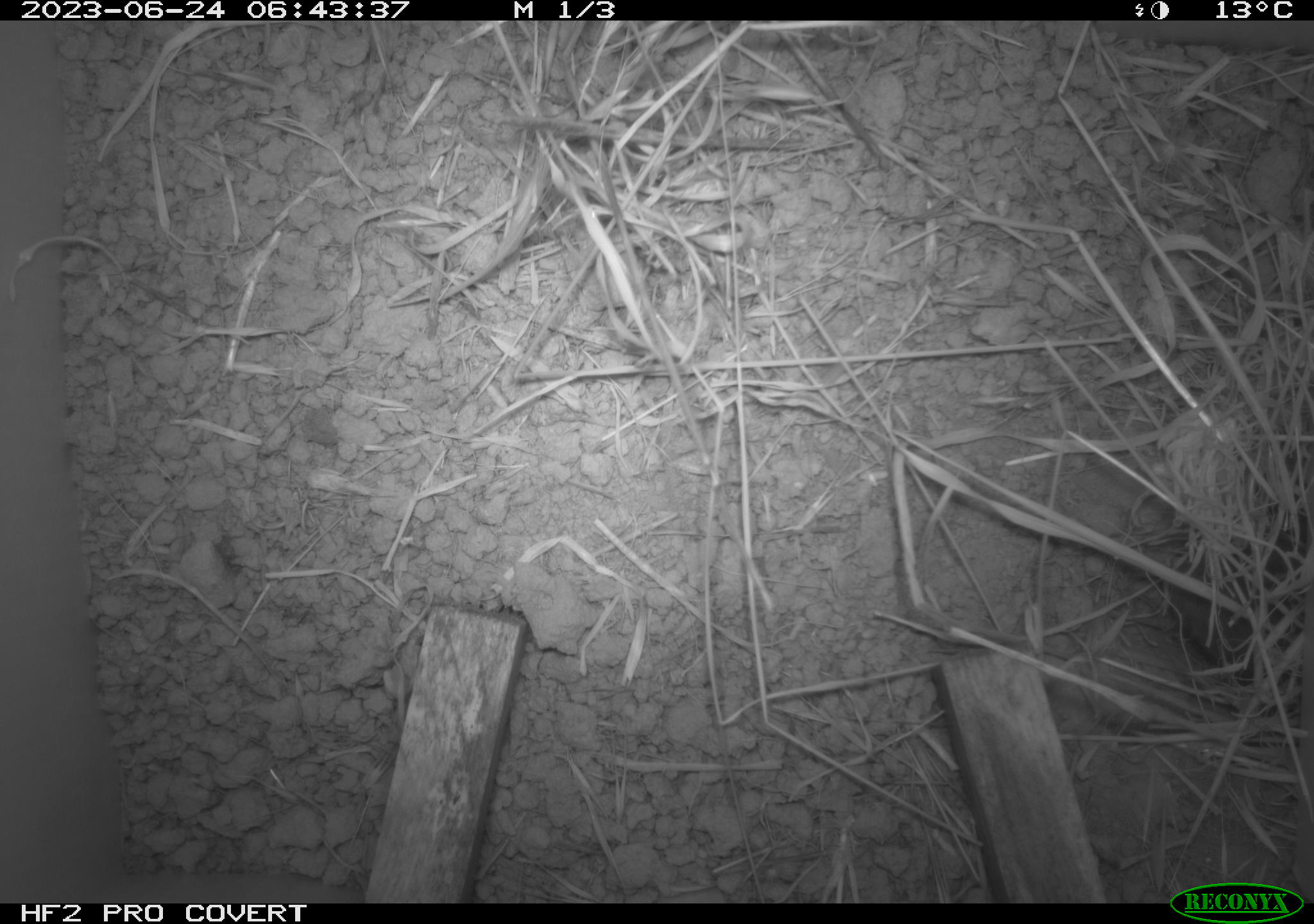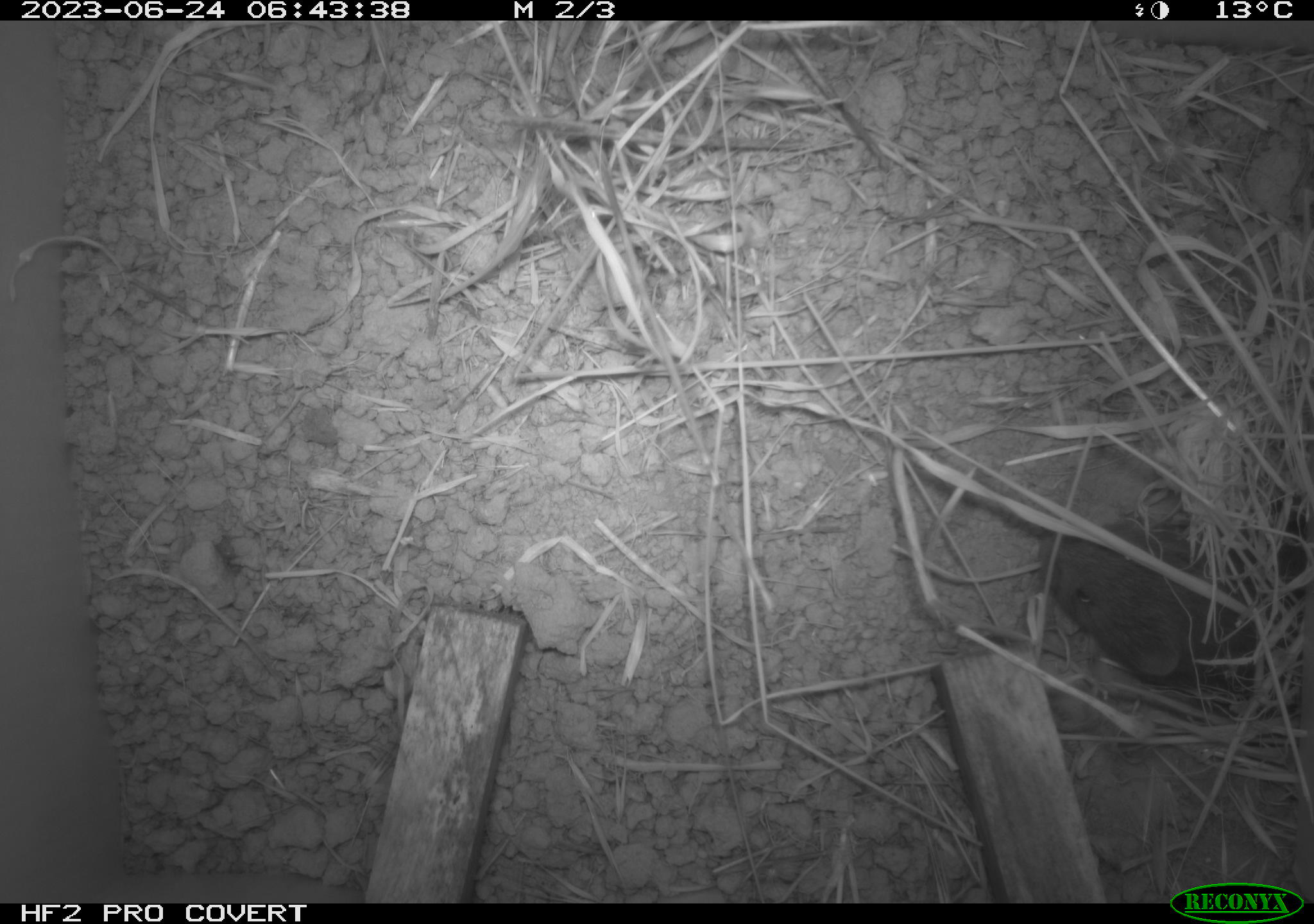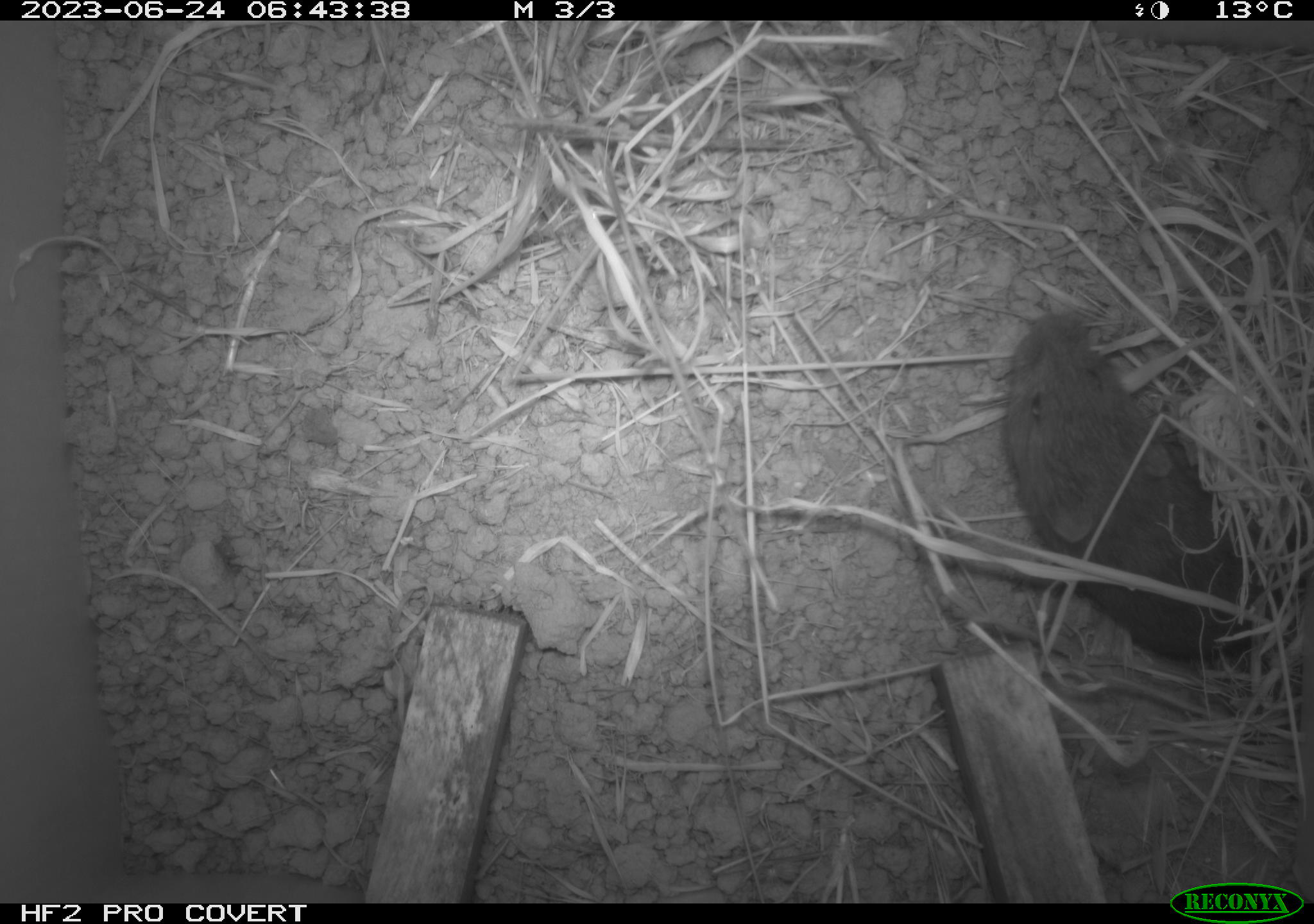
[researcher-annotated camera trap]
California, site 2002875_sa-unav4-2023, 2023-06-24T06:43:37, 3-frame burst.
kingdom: Animalia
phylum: Chordata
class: Mammalia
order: Rodentia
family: Cricetidae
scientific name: Arvicolinae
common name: voles, lemmings, and muskrats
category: arvicolinae subfamily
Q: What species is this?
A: Arvicolinae subfamily (voles, lemmings, and muskrats) (Arvicolinae).